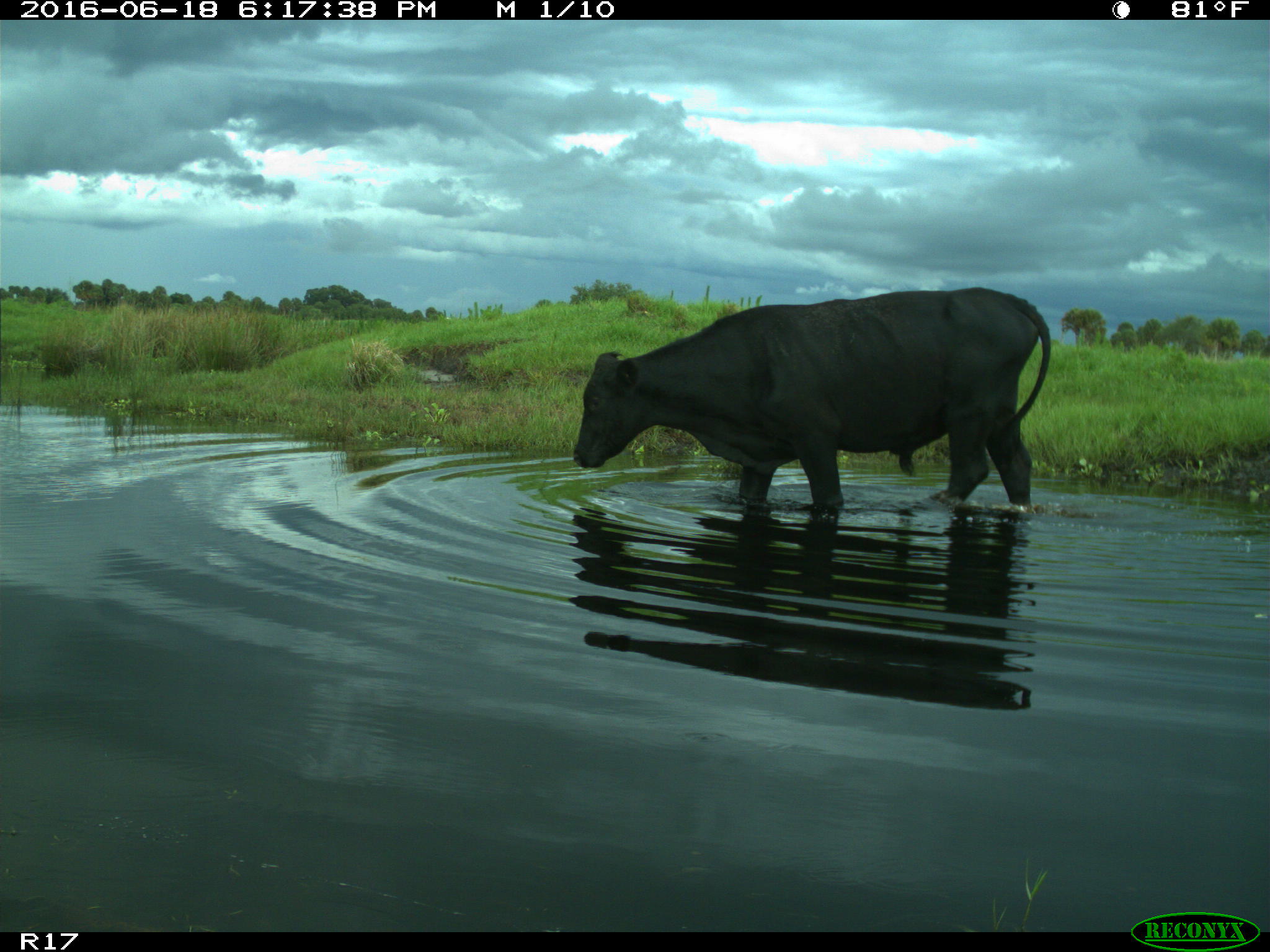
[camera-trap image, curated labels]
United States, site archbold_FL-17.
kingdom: Animalia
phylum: Chordata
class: Mammalia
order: Artiodactyla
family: Bovidae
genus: Bos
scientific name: Bos taurus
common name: domestic cow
Bos taurus (domestic cow).